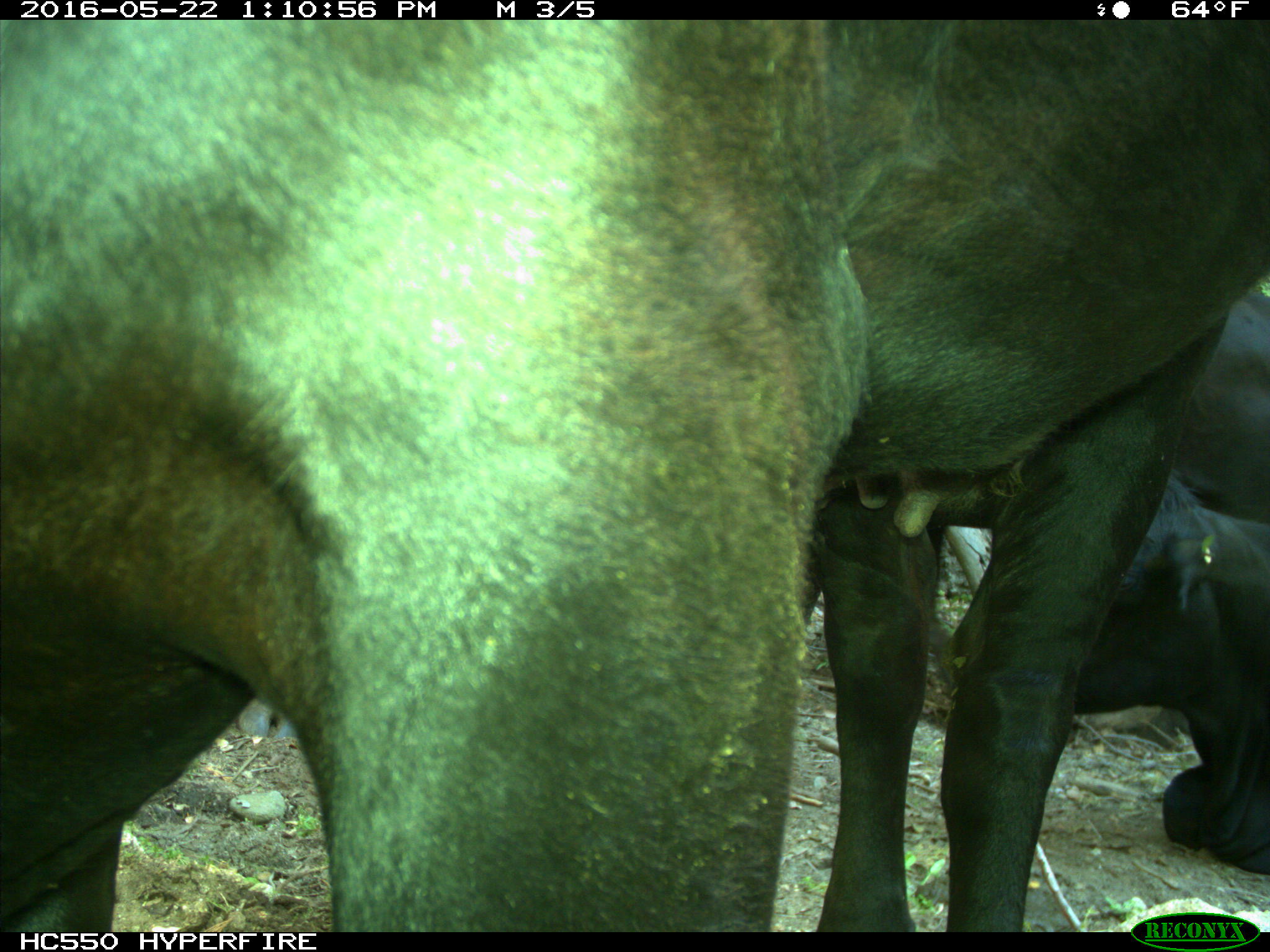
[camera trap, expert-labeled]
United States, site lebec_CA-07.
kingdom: Animalia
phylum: Chordata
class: Mammalia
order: Artiodactyla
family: Bovidae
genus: Bos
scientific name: Bos taurus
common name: domestic cow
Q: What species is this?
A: Bos taurus (domestic cow).